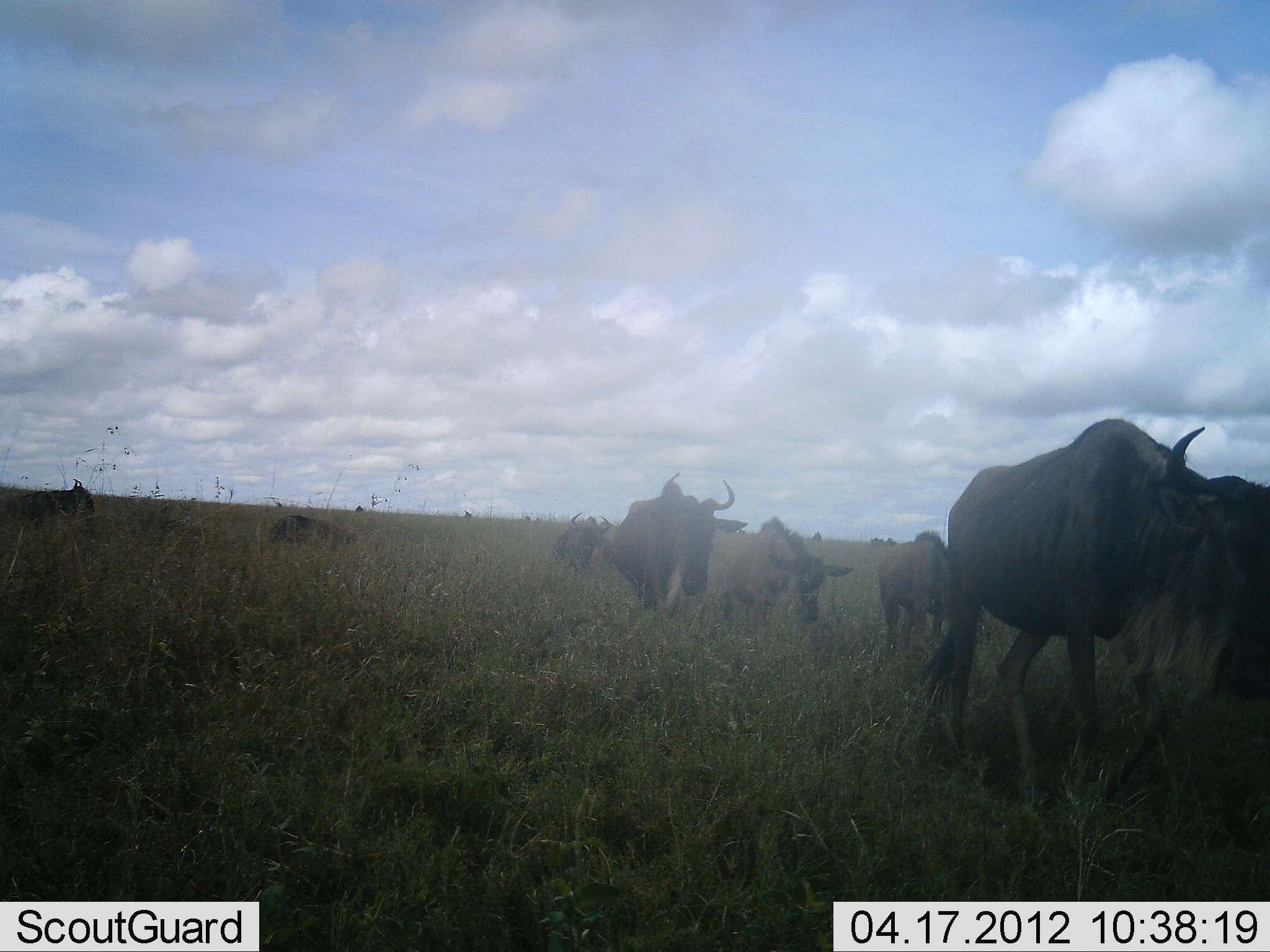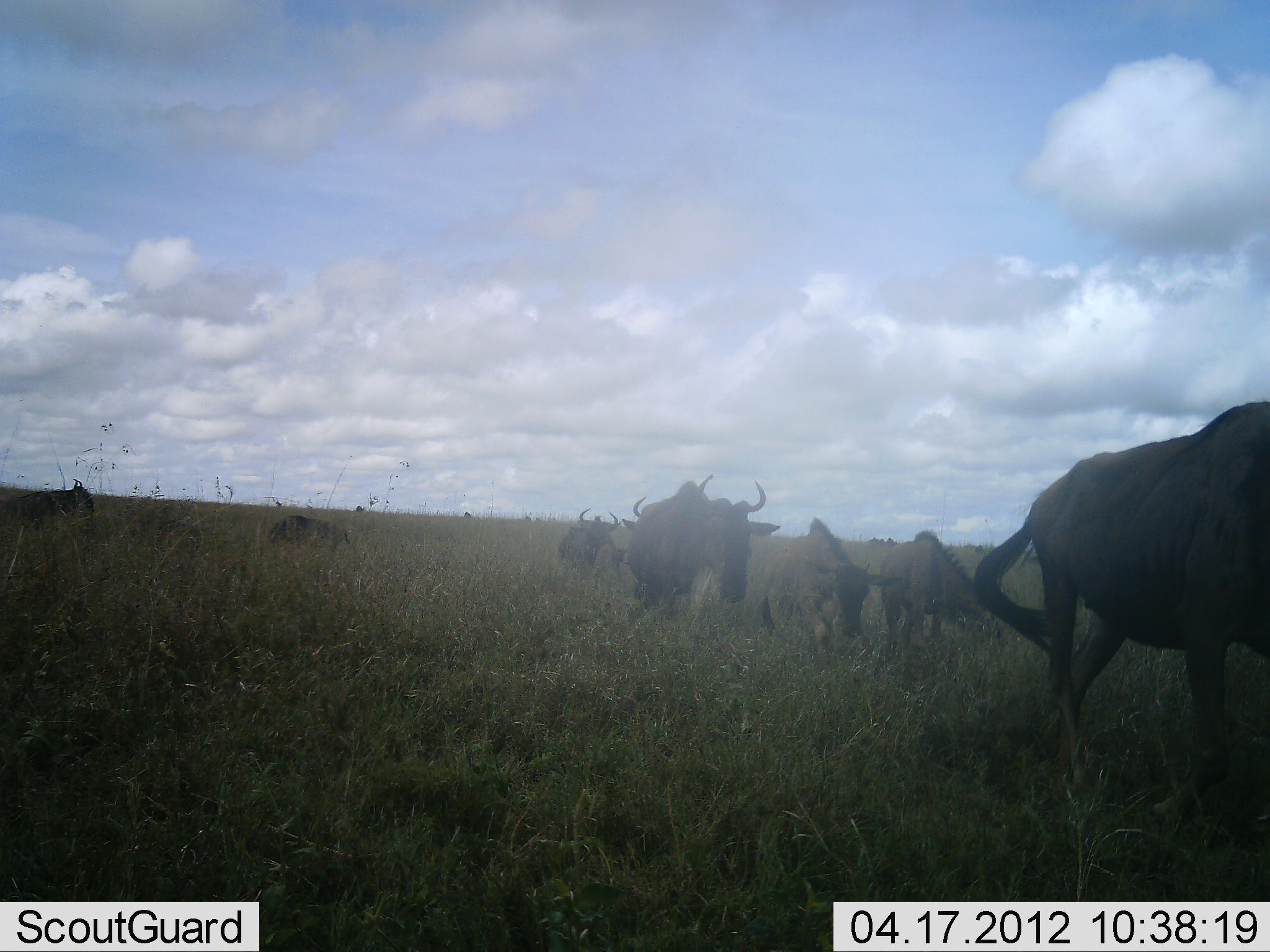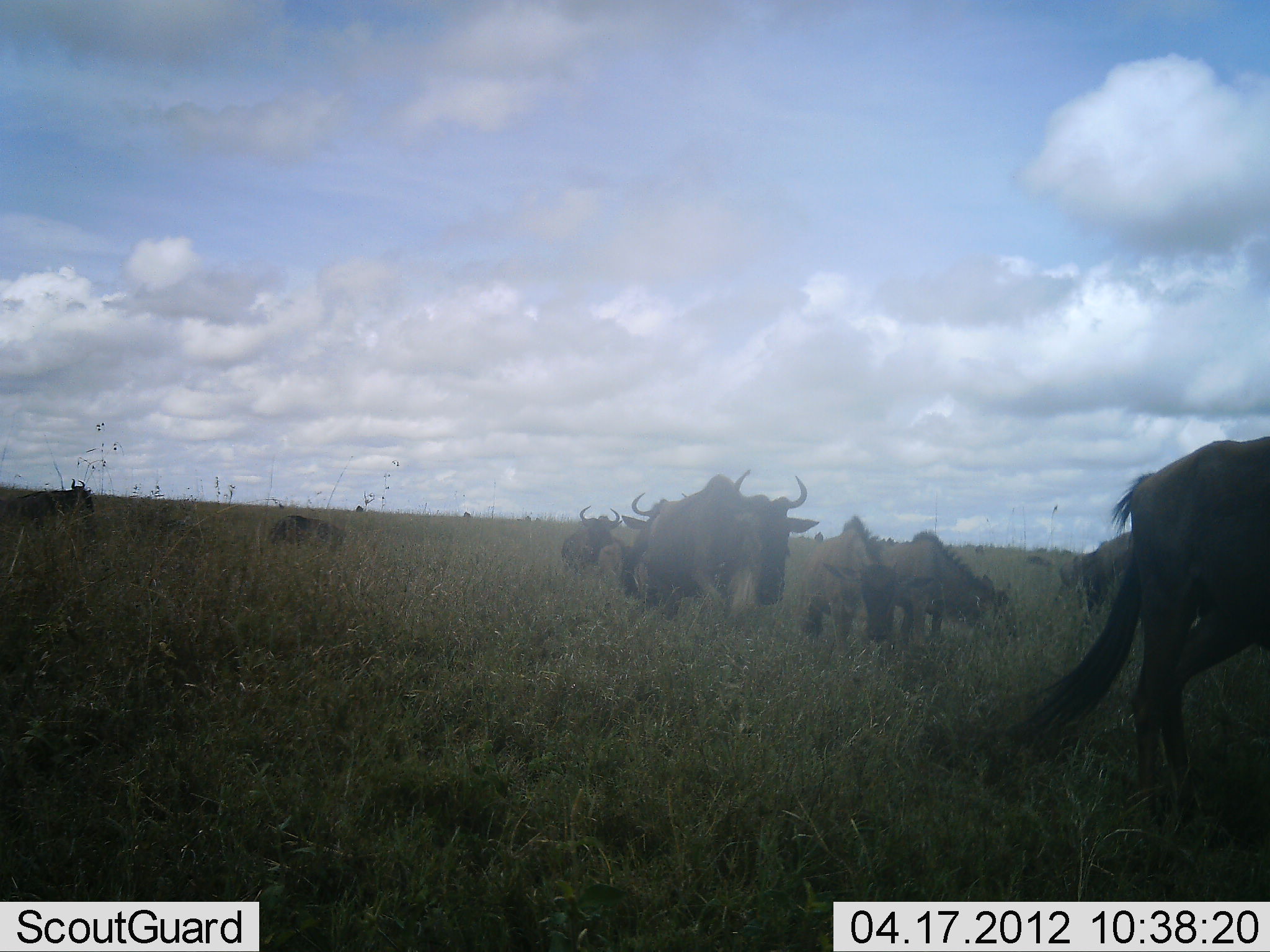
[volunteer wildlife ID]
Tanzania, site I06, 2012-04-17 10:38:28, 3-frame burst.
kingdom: Animalia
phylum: Chordata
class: Mammalia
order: Artiodactyla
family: Bovidae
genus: Connochaetes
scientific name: Connochaetes taurinus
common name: blue wildebeest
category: wildebeest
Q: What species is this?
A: Wildebeest (blue wildebeest) (Connochaetes taurinus).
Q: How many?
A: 9.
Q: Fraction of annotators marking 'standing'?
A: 26%.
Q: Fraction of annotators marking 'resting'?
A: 0%.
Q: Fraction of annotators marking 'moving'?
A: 100%.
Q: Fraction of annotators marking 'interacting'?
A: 0%.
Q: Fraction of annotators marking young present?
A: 32%.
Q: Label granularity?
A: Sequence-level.